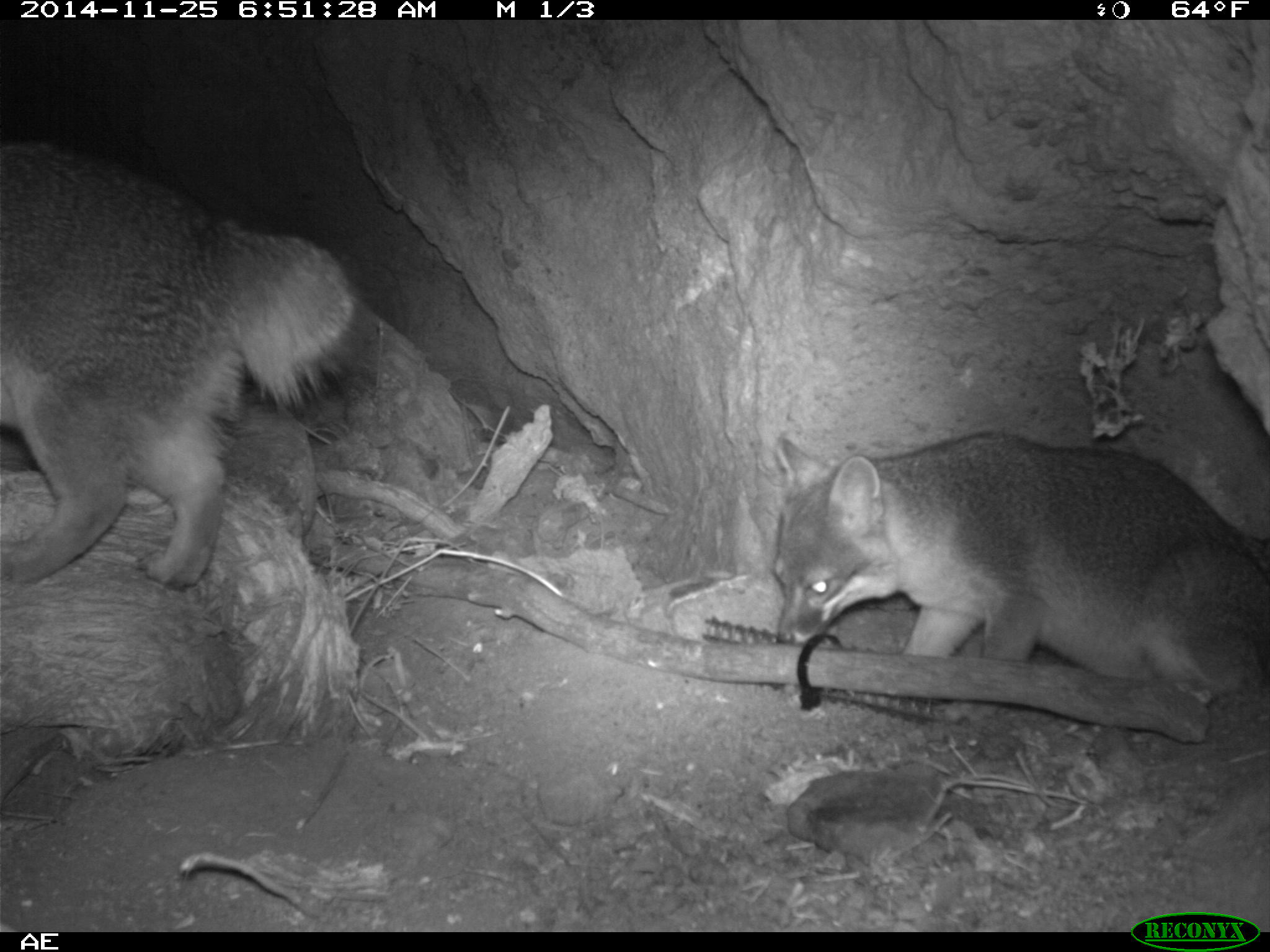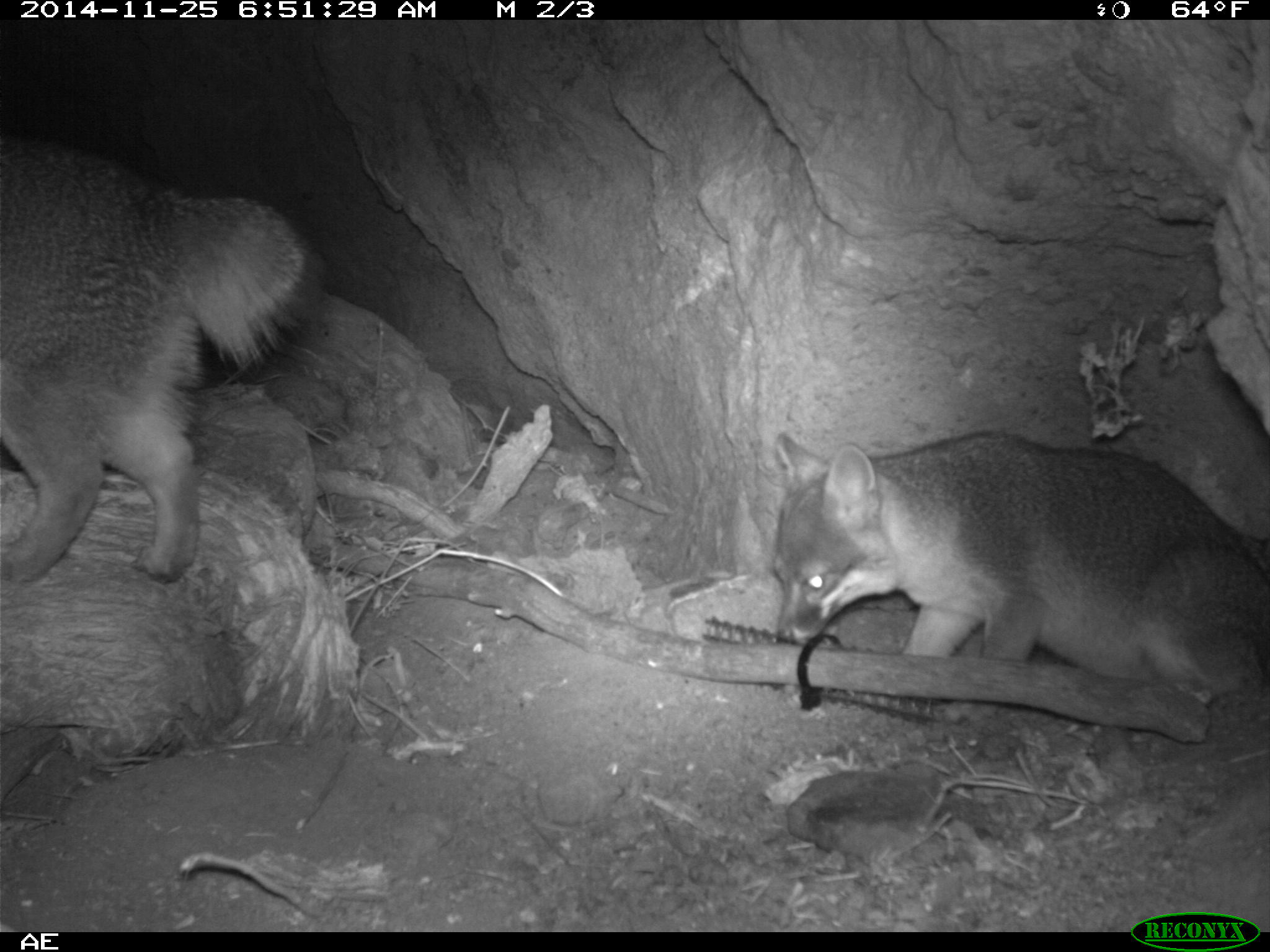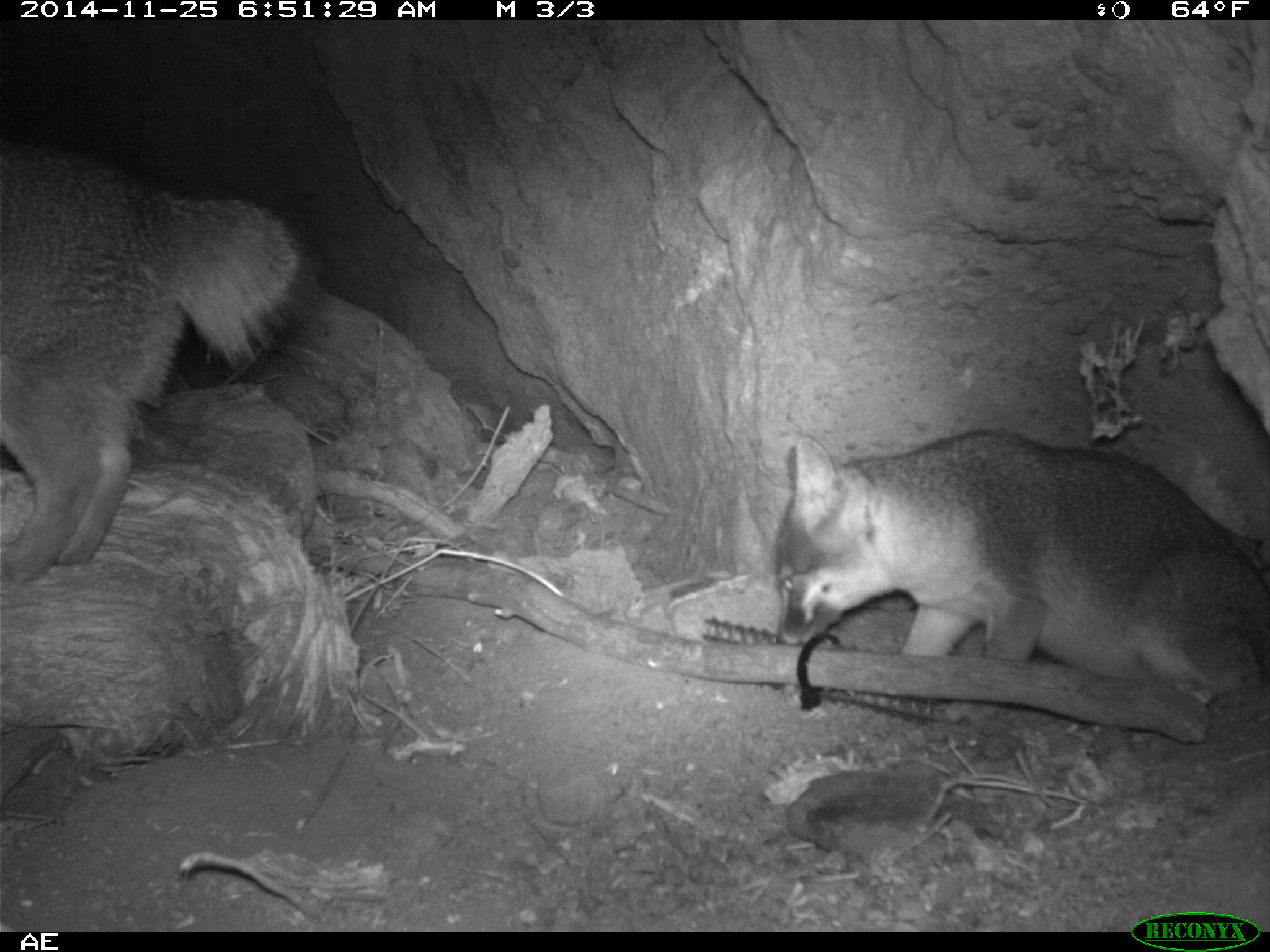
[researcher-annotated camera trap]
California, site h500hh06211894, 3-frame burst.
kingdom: Animalia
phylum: Chordata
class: Mammalia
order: Carnivora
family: Canidae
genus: Urocyon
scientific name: Urocyon littoralis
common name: island fox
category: fox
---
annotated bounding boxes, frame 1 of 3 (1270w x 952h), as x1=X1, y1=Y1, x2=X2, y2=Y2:
fox: x1=0, y1=136, x2=376, y2=592; x1=771, y1=430, x2=1269, y2=721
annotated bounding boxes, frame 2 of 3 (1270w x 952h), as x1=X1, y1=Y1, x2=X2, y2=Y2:
fox: x1=0, y1=136, x2=326, y2=580; x1=773, y1=430, x2=1269, y2=718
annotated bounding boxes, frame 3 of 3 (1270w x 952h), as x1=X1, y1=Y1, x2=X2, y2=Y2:
fox: x1=774, y1=428, x2=1269, y2=727; x1=0, y1=138, x2=321, y2=583